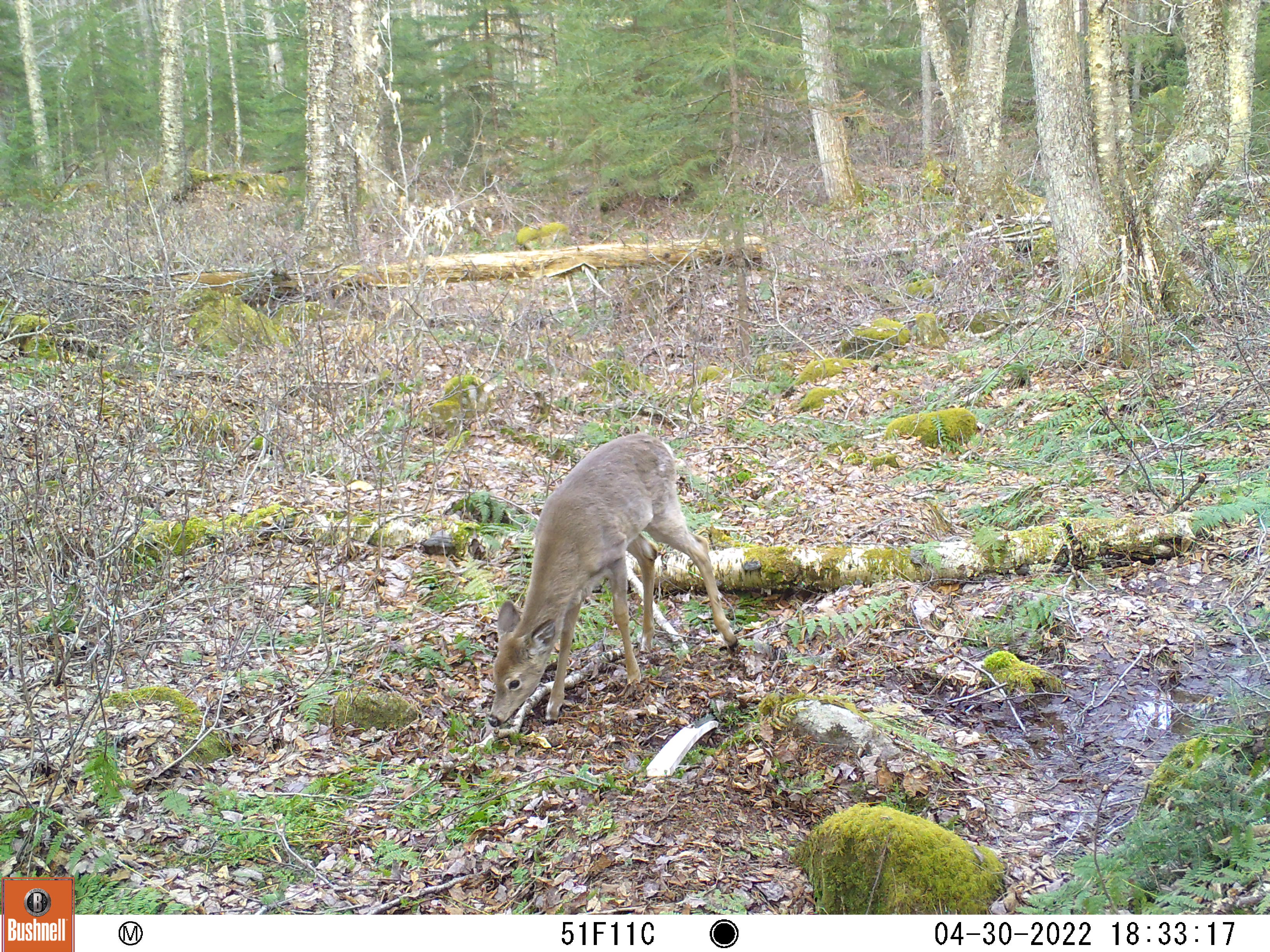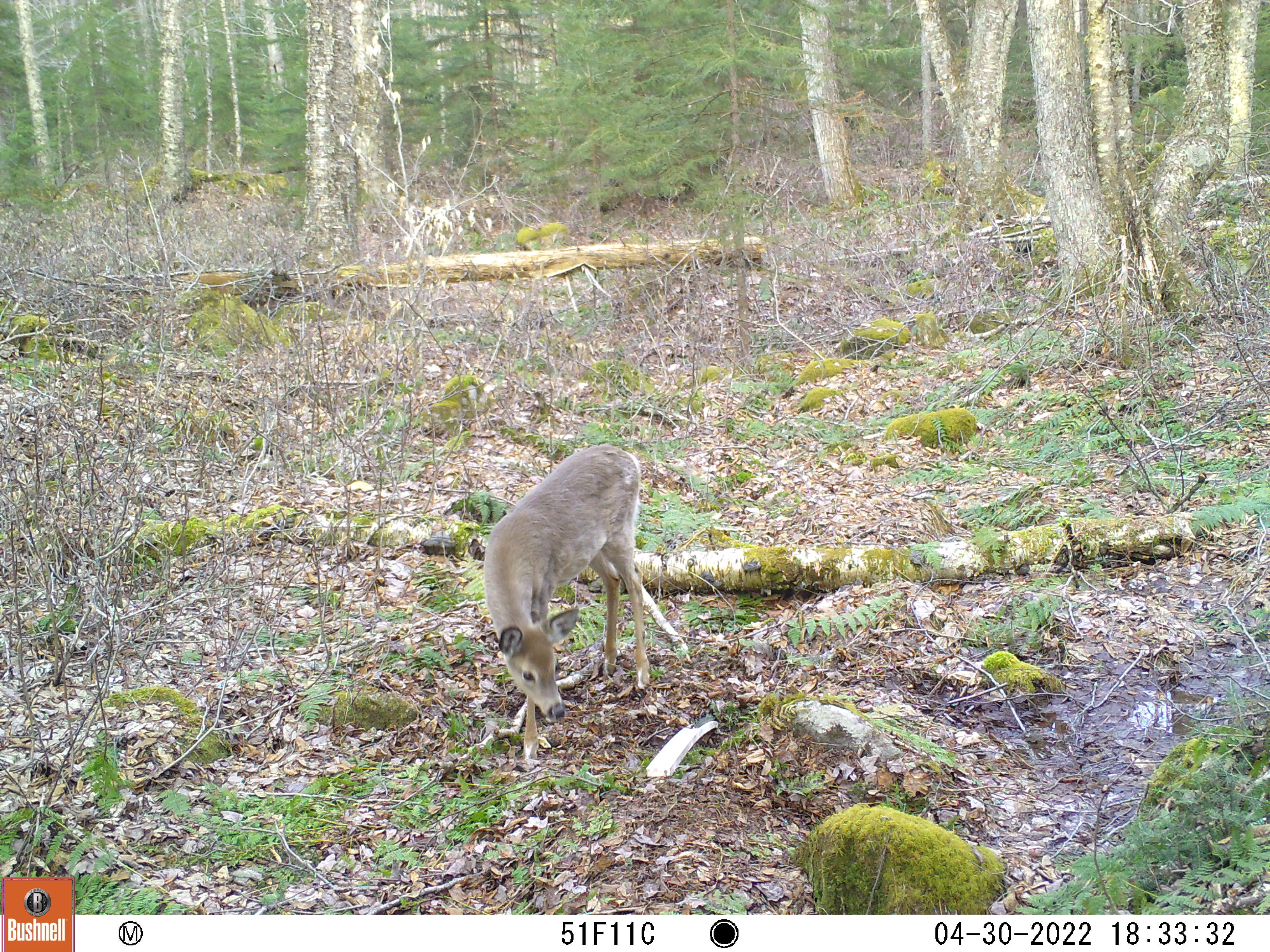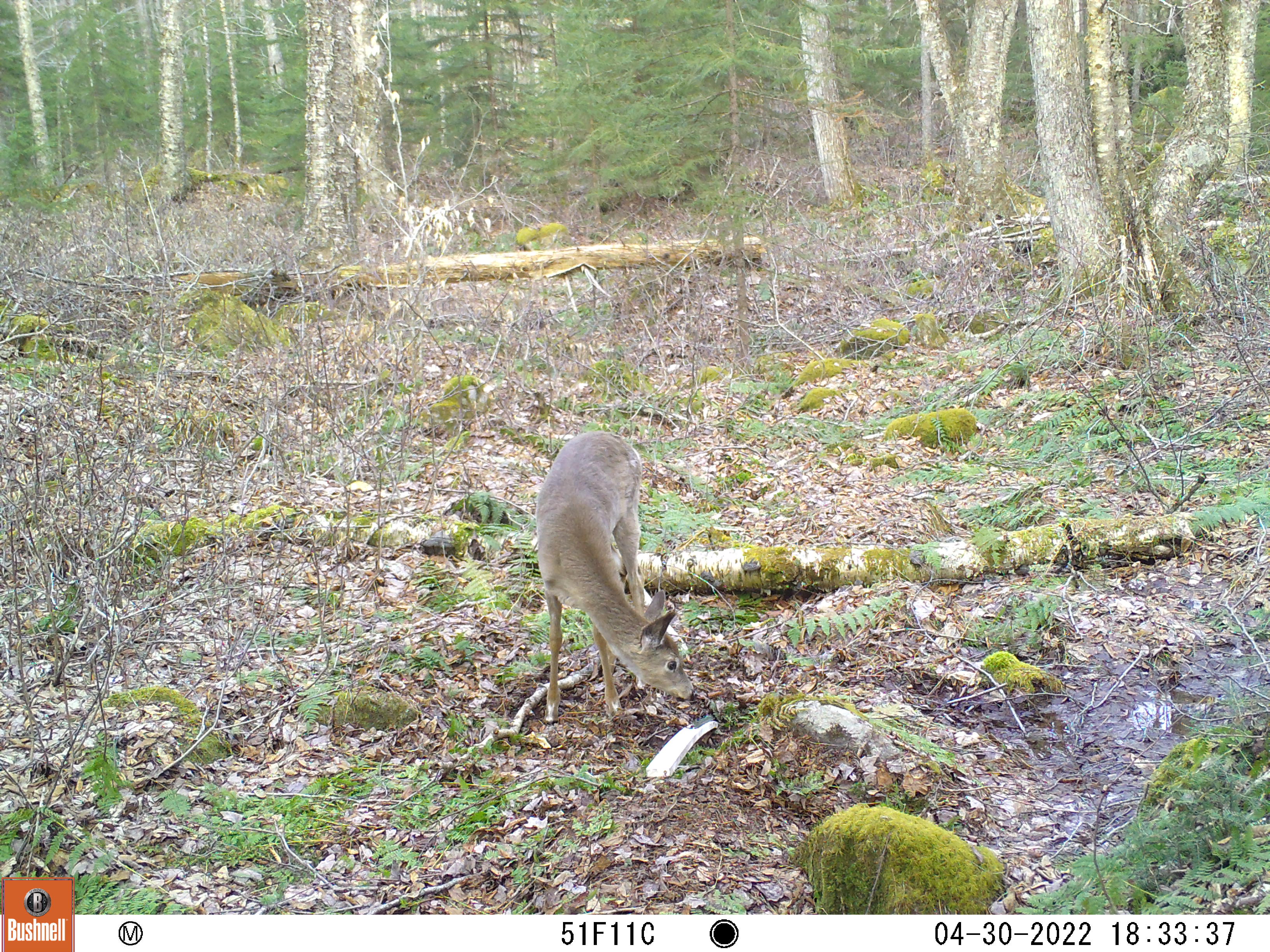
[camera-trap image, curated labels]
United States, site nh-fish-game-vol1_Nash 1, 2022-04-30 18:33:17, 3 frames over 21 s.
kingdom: Animalia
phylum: Chordata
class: Mammalia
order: Artiodactyla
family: Cervidae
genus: Odocoileus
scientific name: Odocoileus virginianus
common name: white-tailed deer